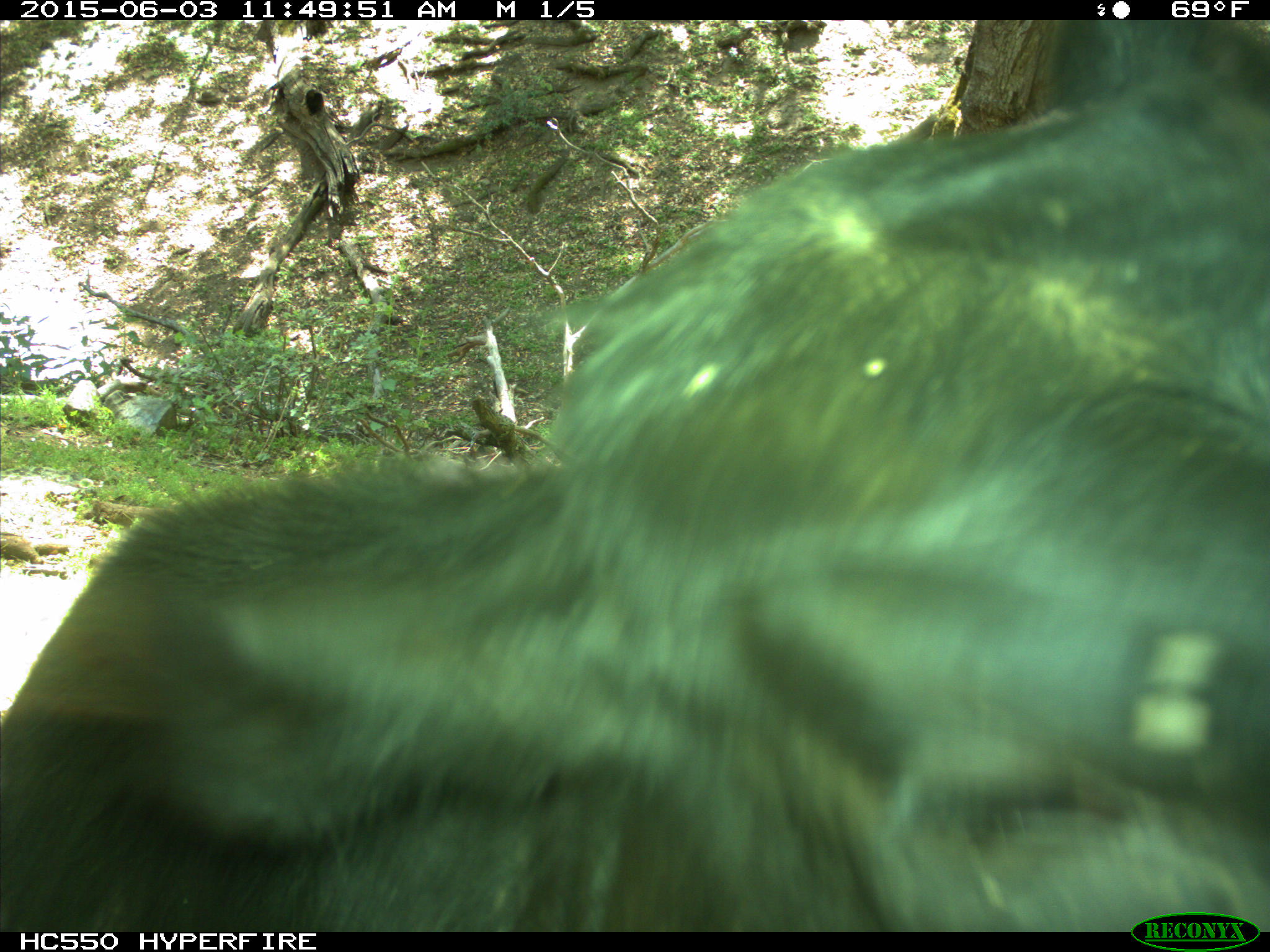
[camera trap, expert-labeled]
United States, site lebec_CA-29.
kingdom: Animalia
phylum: Chordata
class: Mammalia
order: Artiodactyla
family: Bovidae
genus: Bos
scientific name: Bos taurus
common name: domestic cow